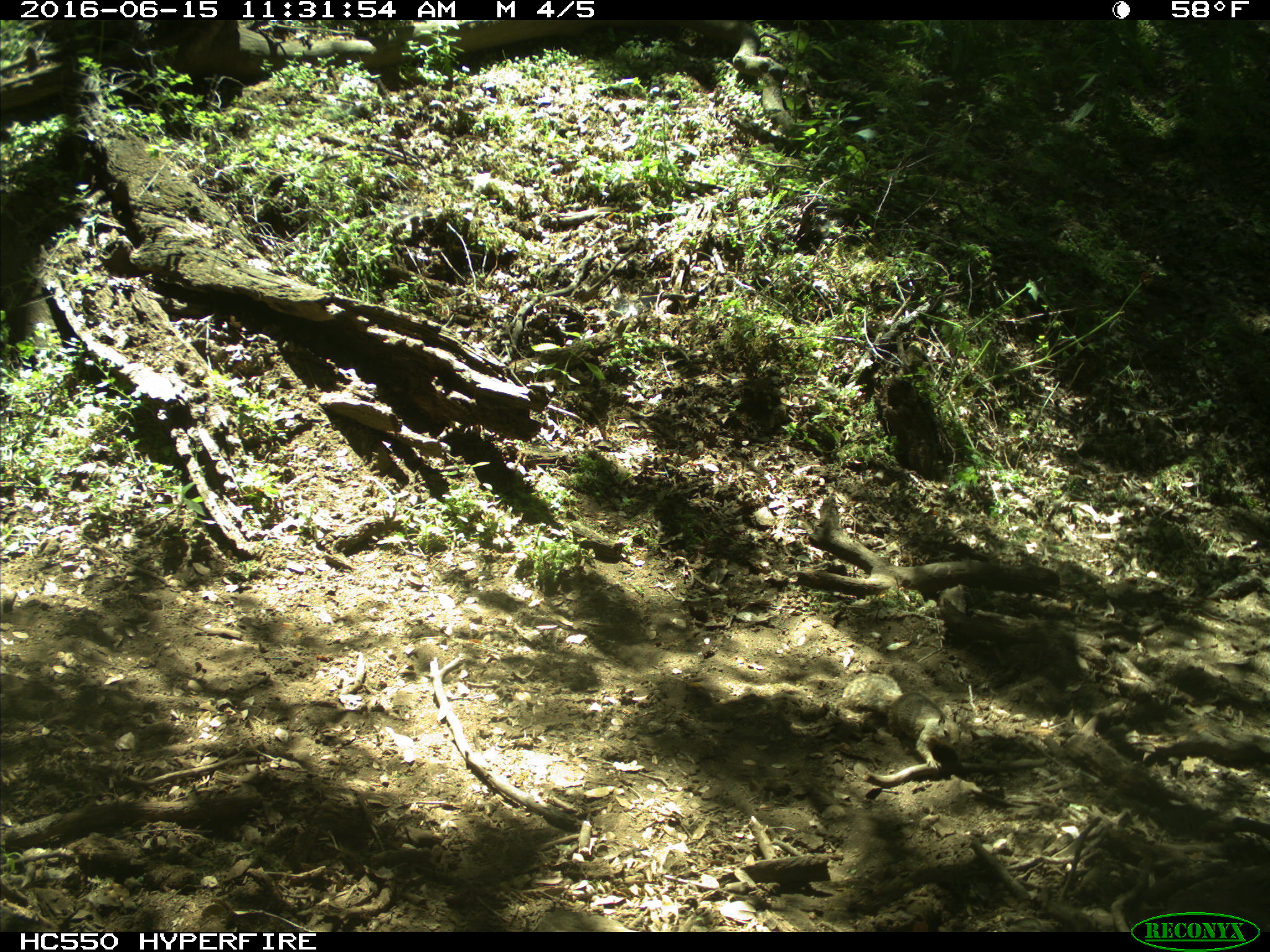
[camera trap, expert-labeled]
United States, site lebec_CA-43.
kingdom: Animalia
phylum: Chordata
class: Mammalia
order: Rodentia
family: Sciuridae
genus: Otospermophilus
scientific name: Otospermophilus beecheyi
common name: california ground squirrel